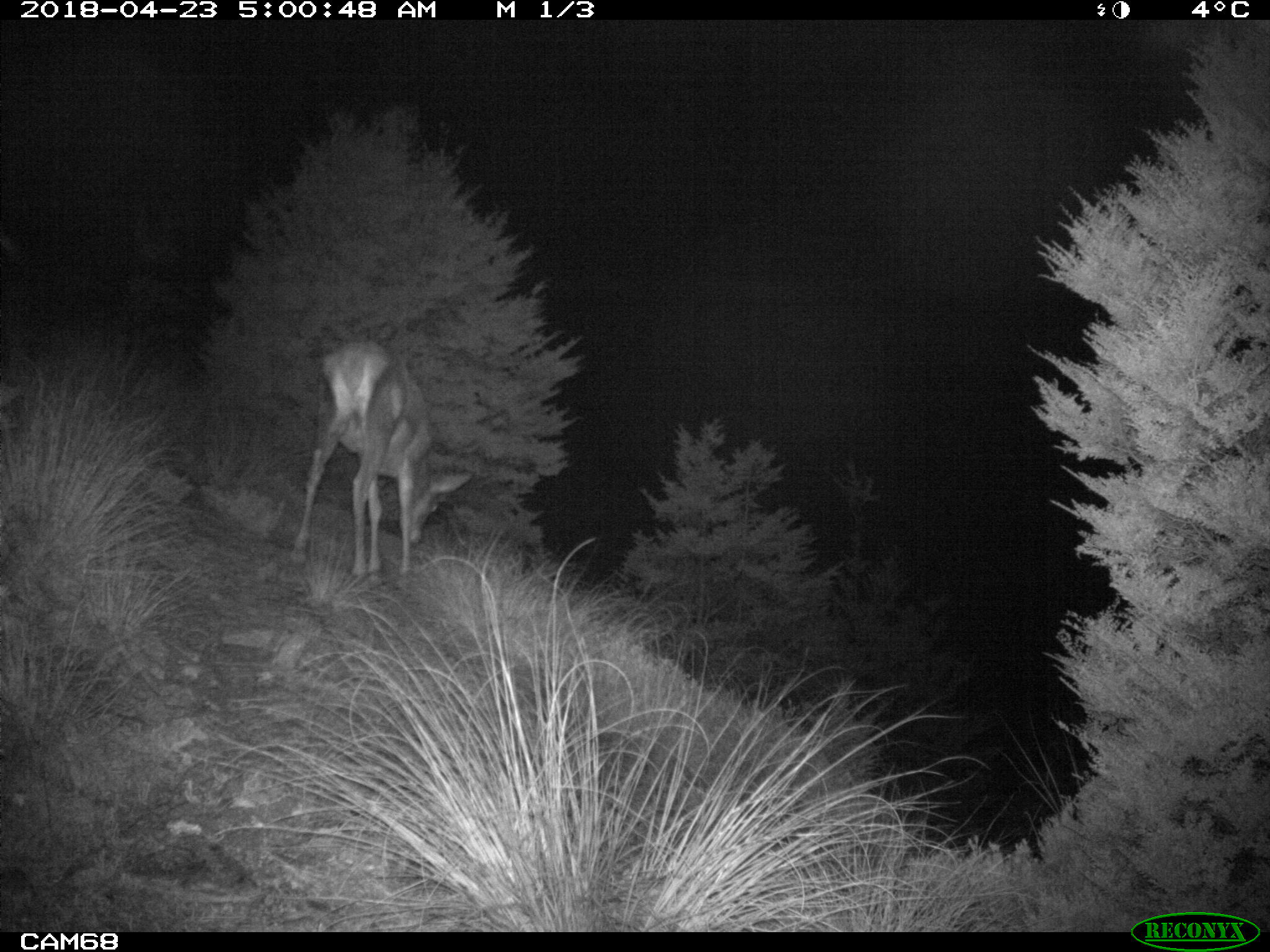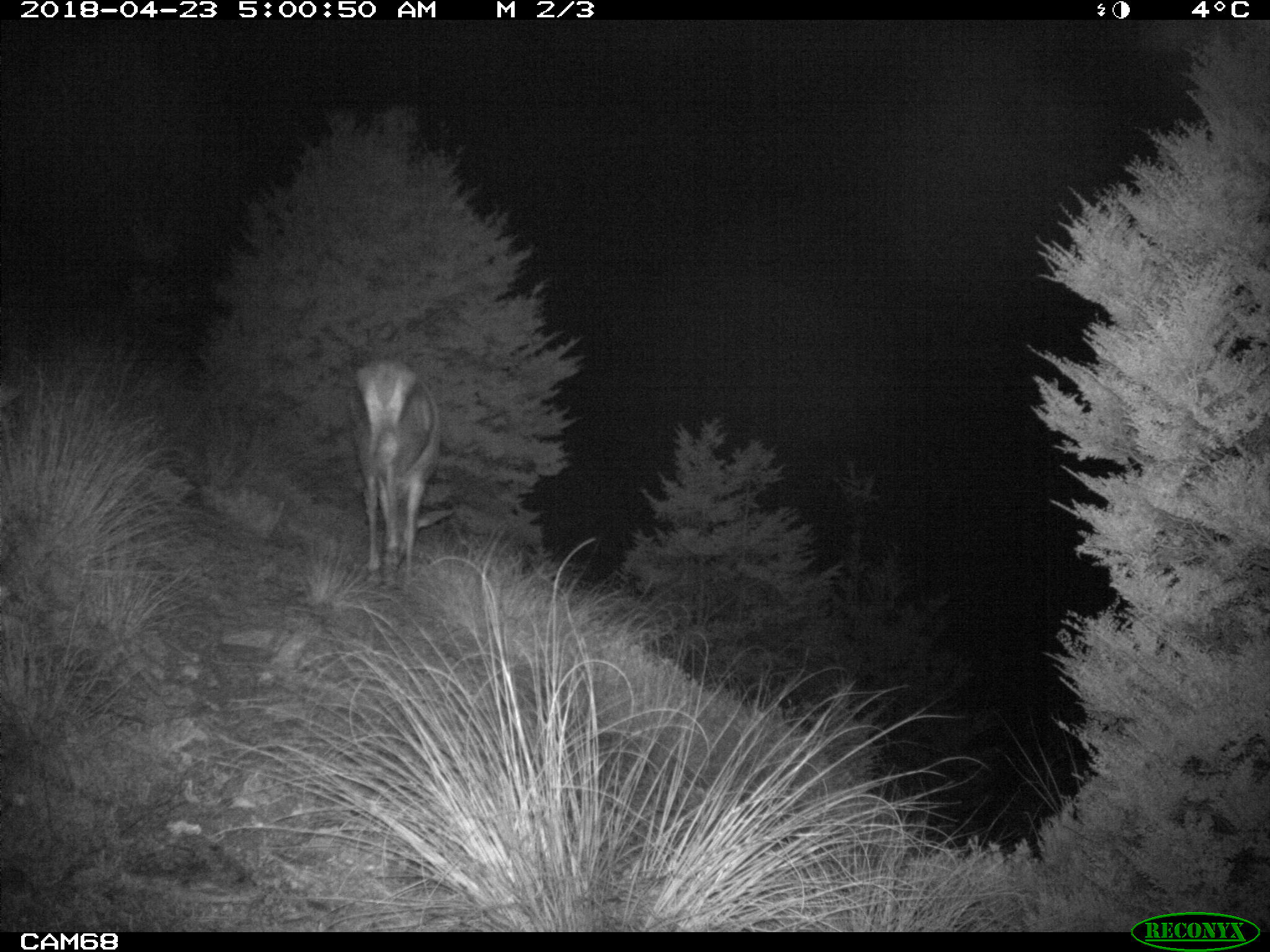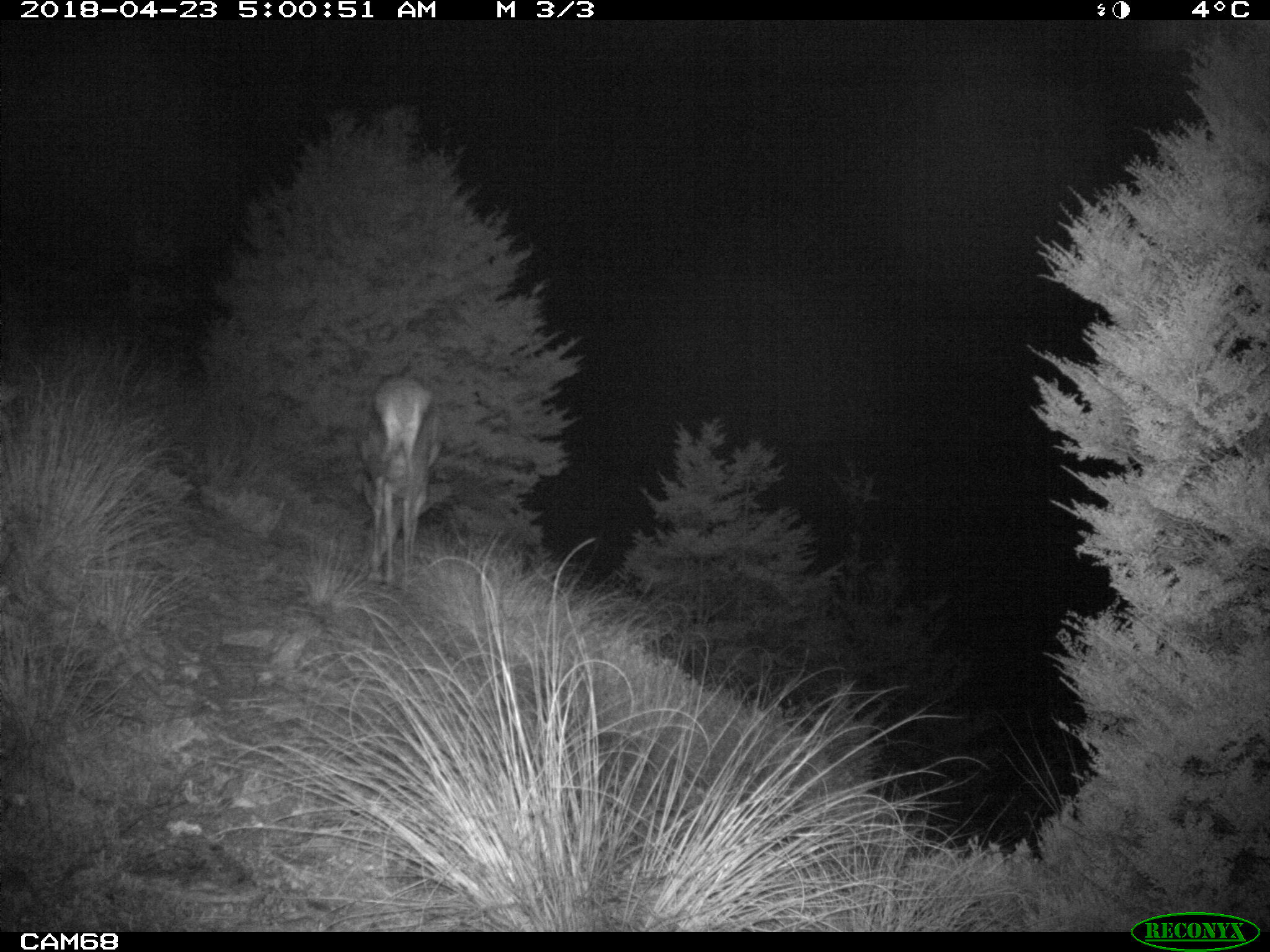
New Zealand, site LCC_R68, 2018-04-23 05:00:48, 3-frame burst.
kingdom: Animalia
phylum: Chordata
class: Mammalia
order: Artiodactyla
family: Cervidae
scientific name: Cervidae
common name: deer